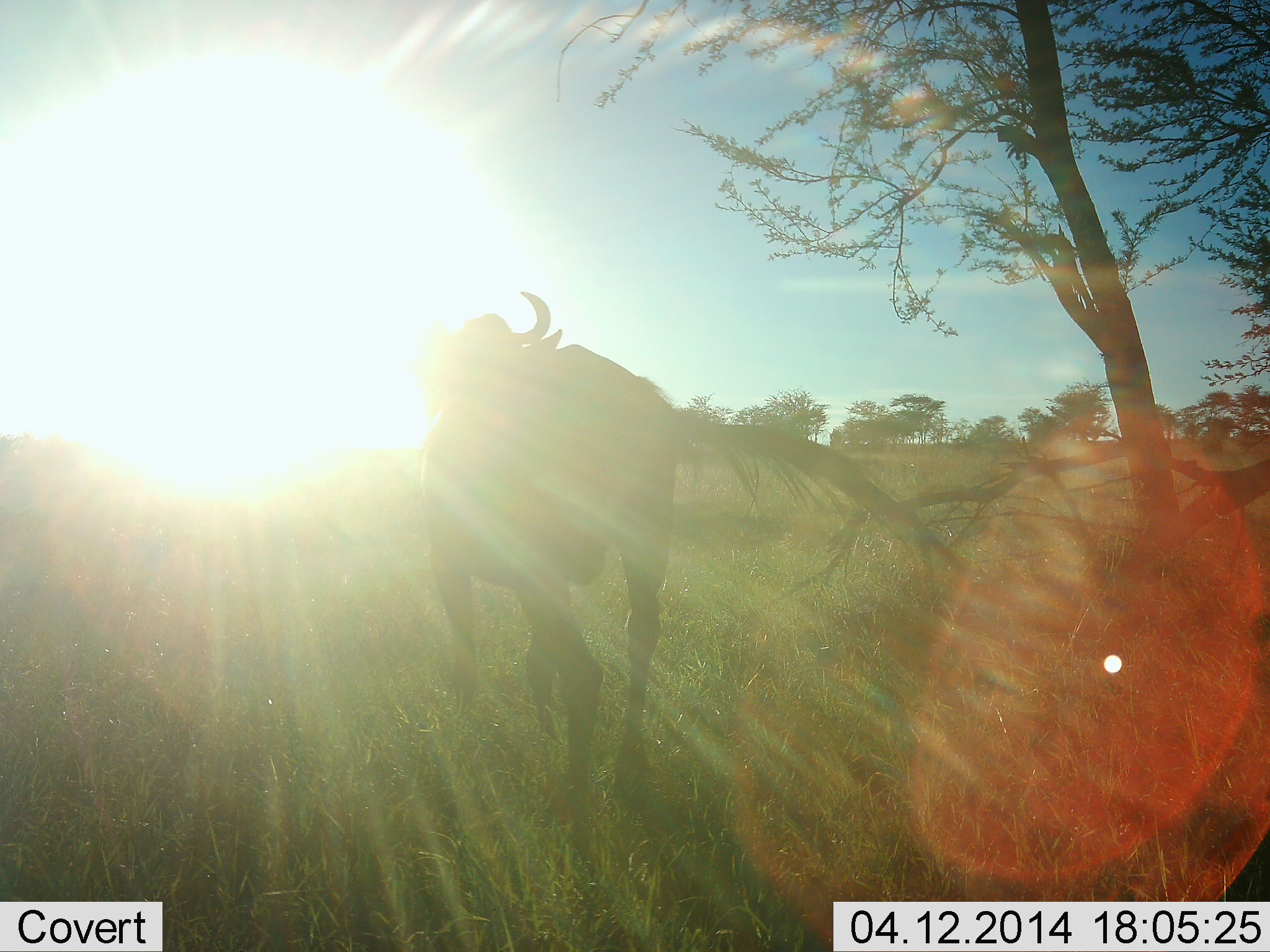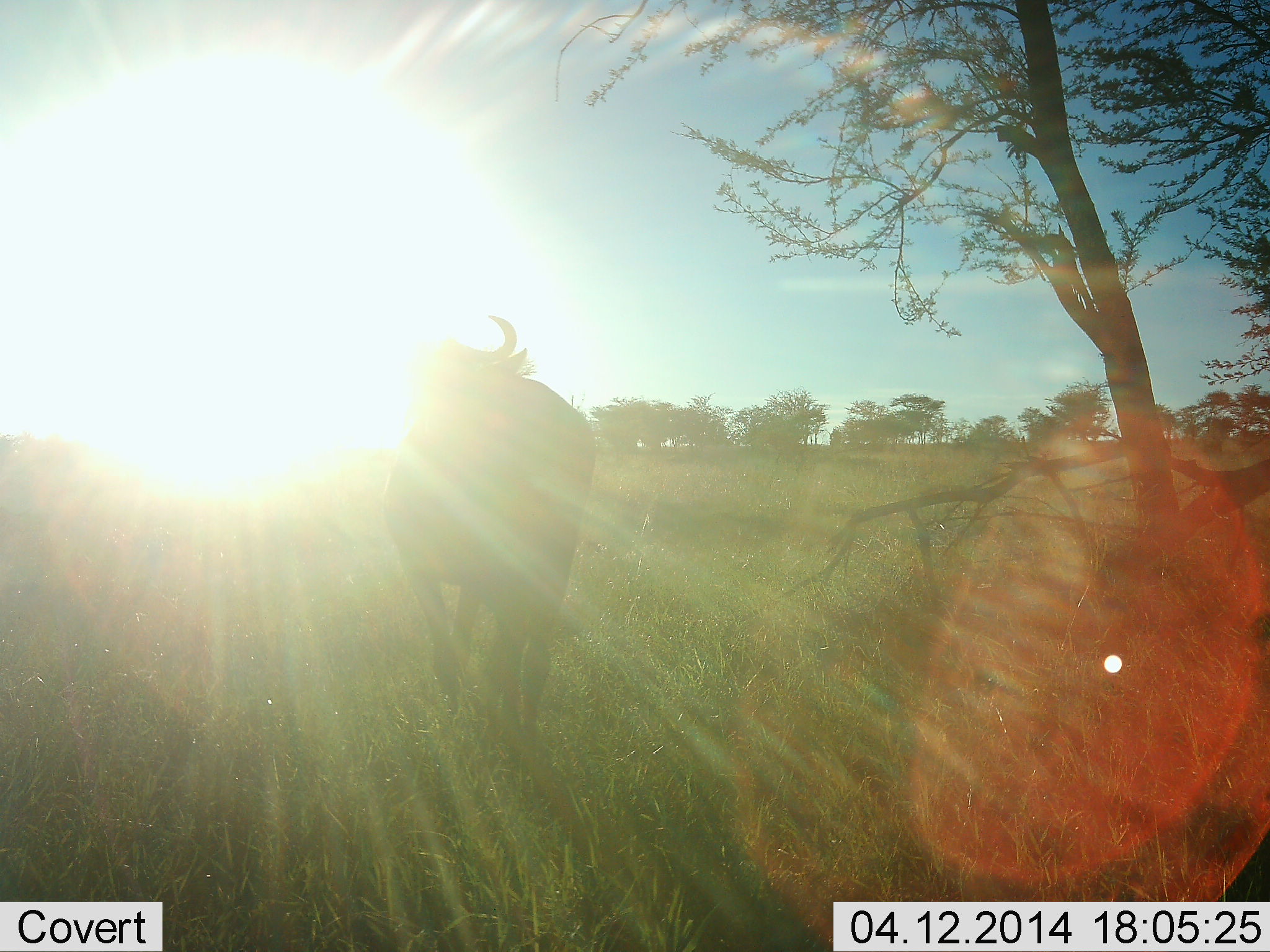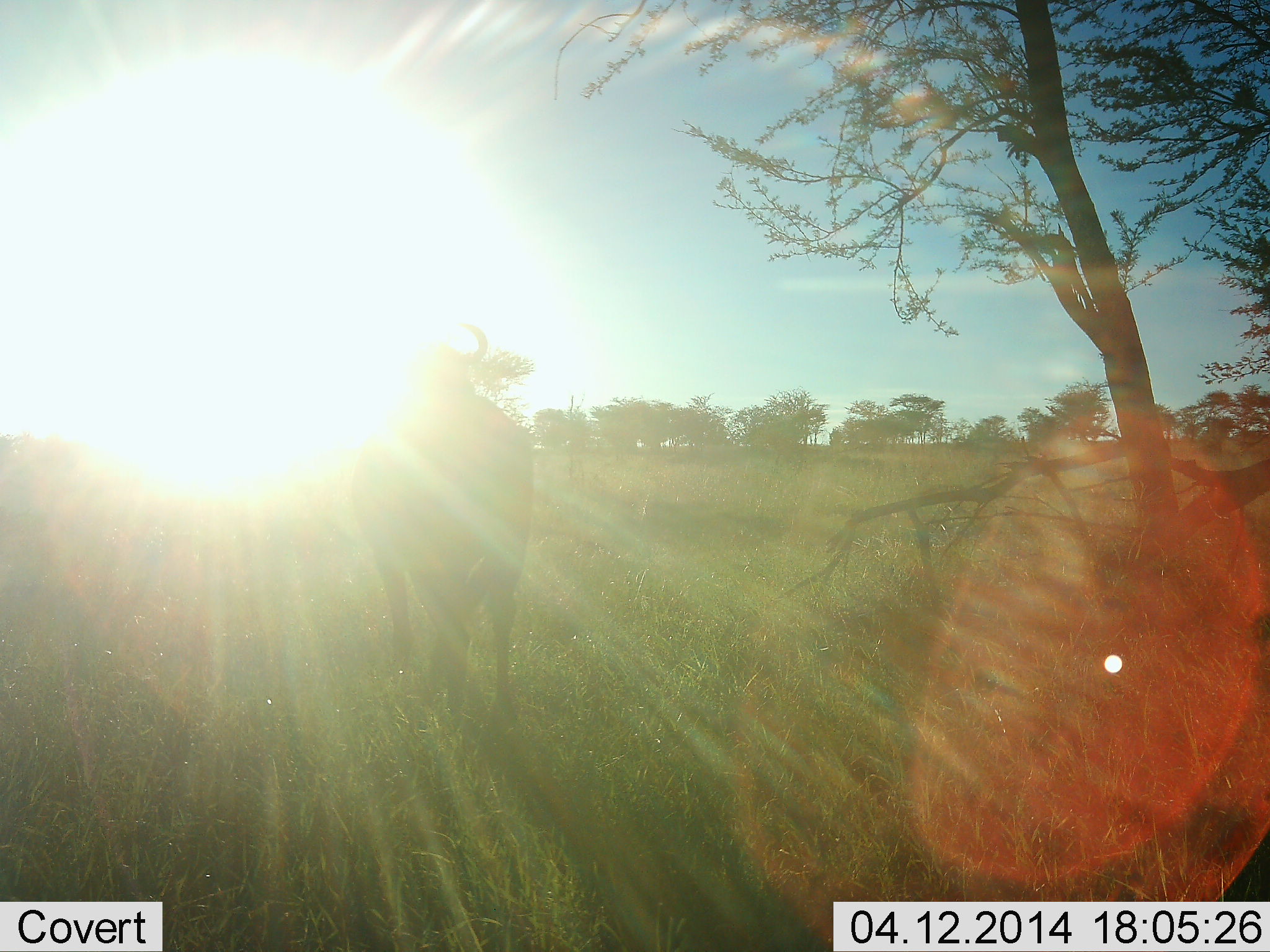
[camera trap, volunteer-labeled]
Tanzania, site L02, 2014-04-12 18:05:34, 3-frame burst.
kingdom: Animalia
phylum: Chordata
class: Mammalia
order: Artiodactyla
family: Bovidae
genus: Connochaetes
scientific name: Connochaetes taurinus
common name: blue wildebeest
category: wildebeest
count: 1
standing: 0%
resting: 0%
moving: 100%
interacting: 0%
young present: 0%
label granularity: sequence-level